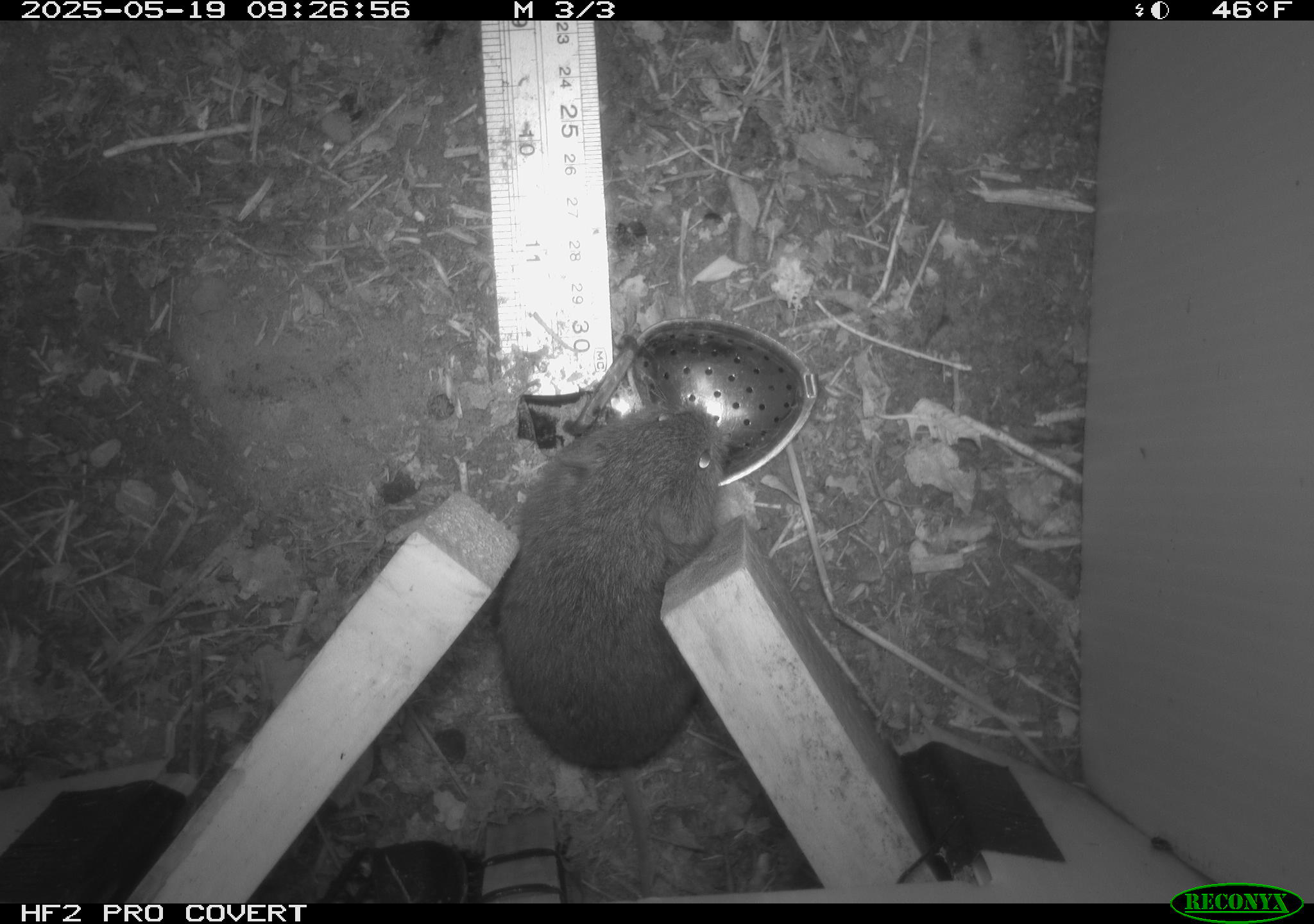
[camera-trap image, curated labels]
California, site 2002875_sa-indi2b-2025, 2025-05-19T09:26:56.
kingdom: Animalia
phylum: Chordata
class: Mammalia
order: Rodentia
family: Cricetidae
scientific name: Arvicolinae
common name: voles, lemmings, and muskrats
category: arvicolinae subfamily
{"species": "arvicolinae subfamily (voles, lemmings, and muskrats) (Arvicolinae)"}